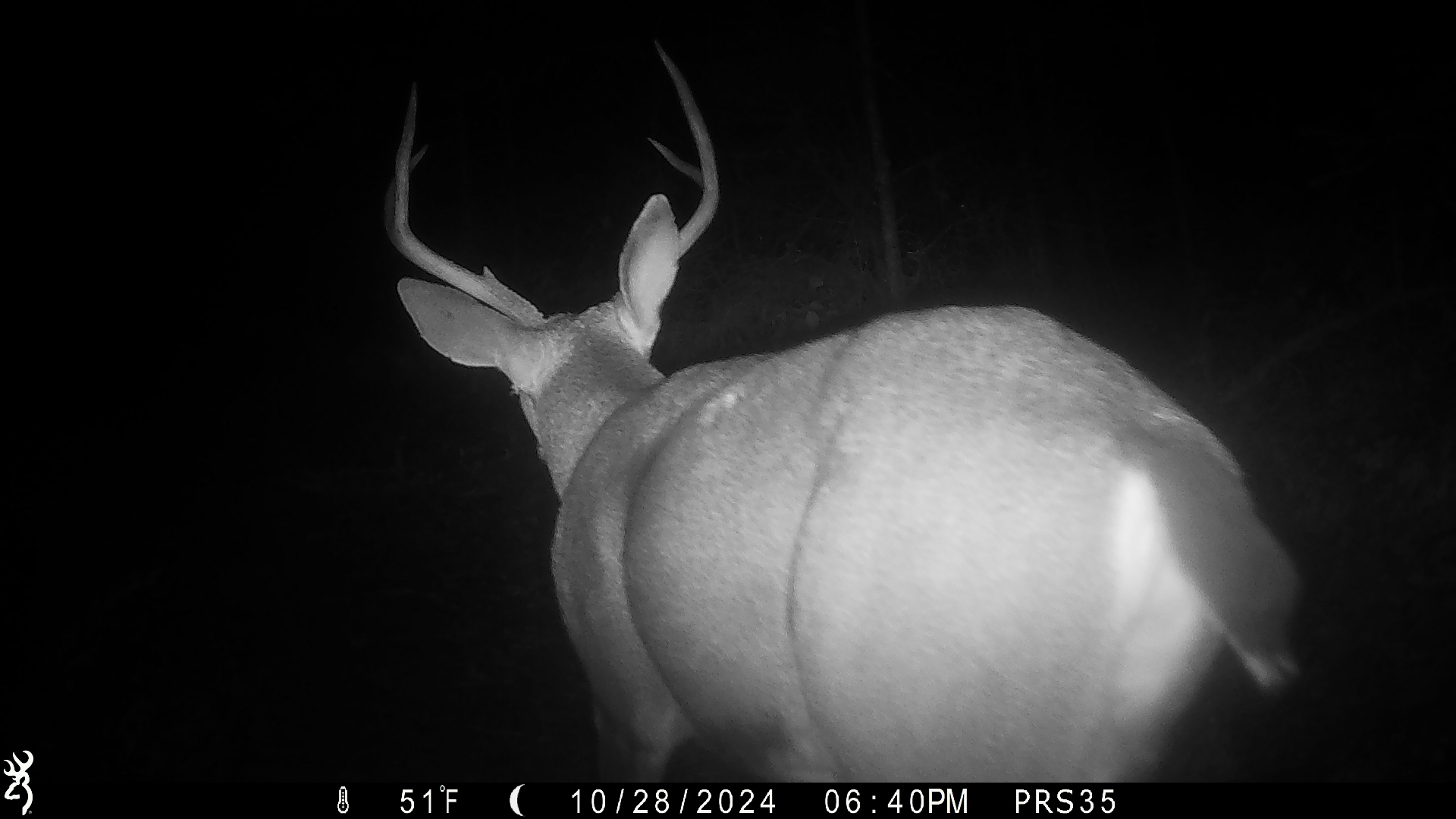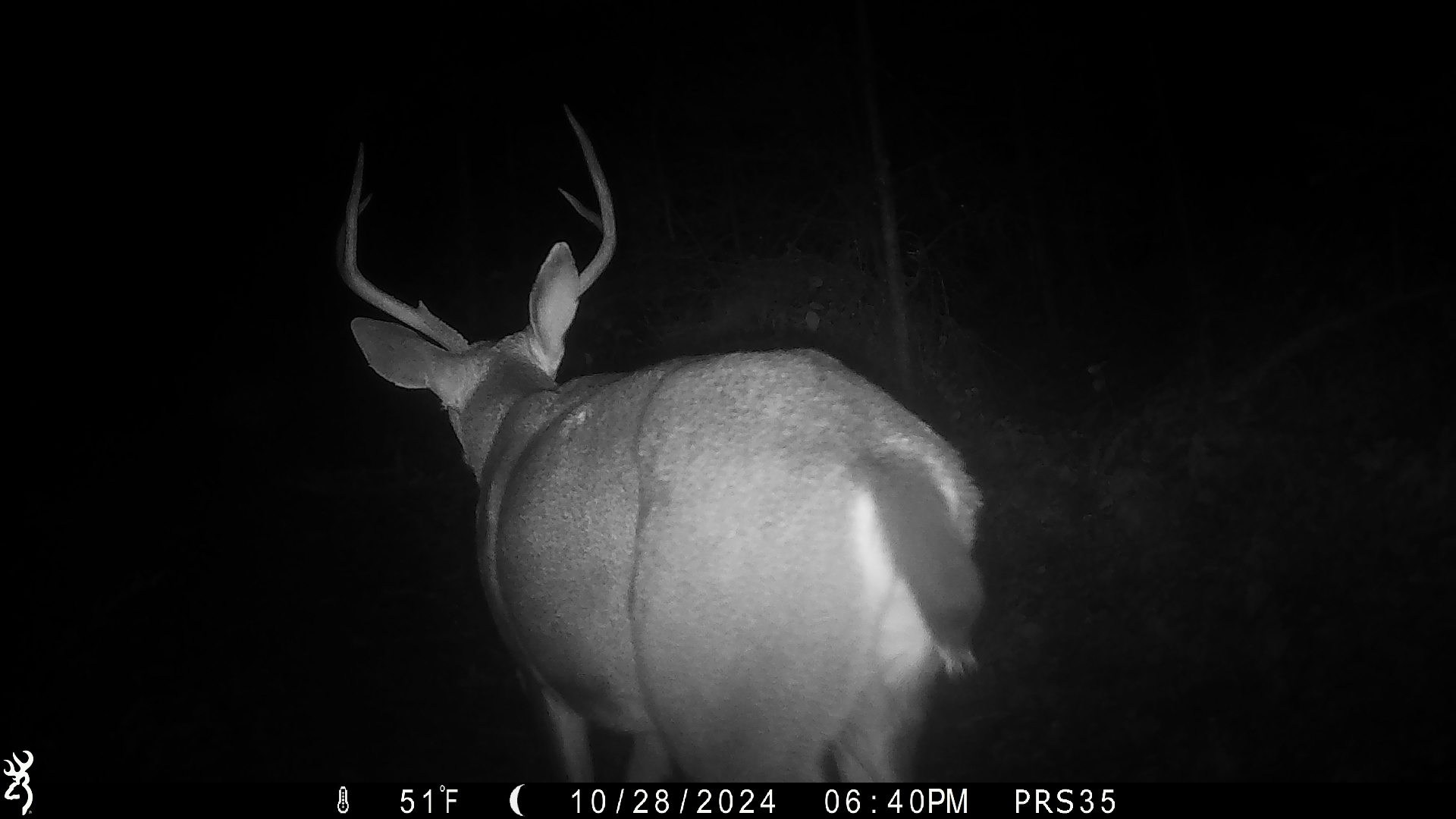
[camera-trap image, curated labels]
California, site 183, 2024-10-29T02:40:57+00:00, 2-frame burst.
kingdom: Animalia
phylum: Chordata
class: Mammalia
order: Artiodactyla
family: Cervidae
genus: Odocoileus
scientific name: Odocoileus hemionus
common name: mule deer